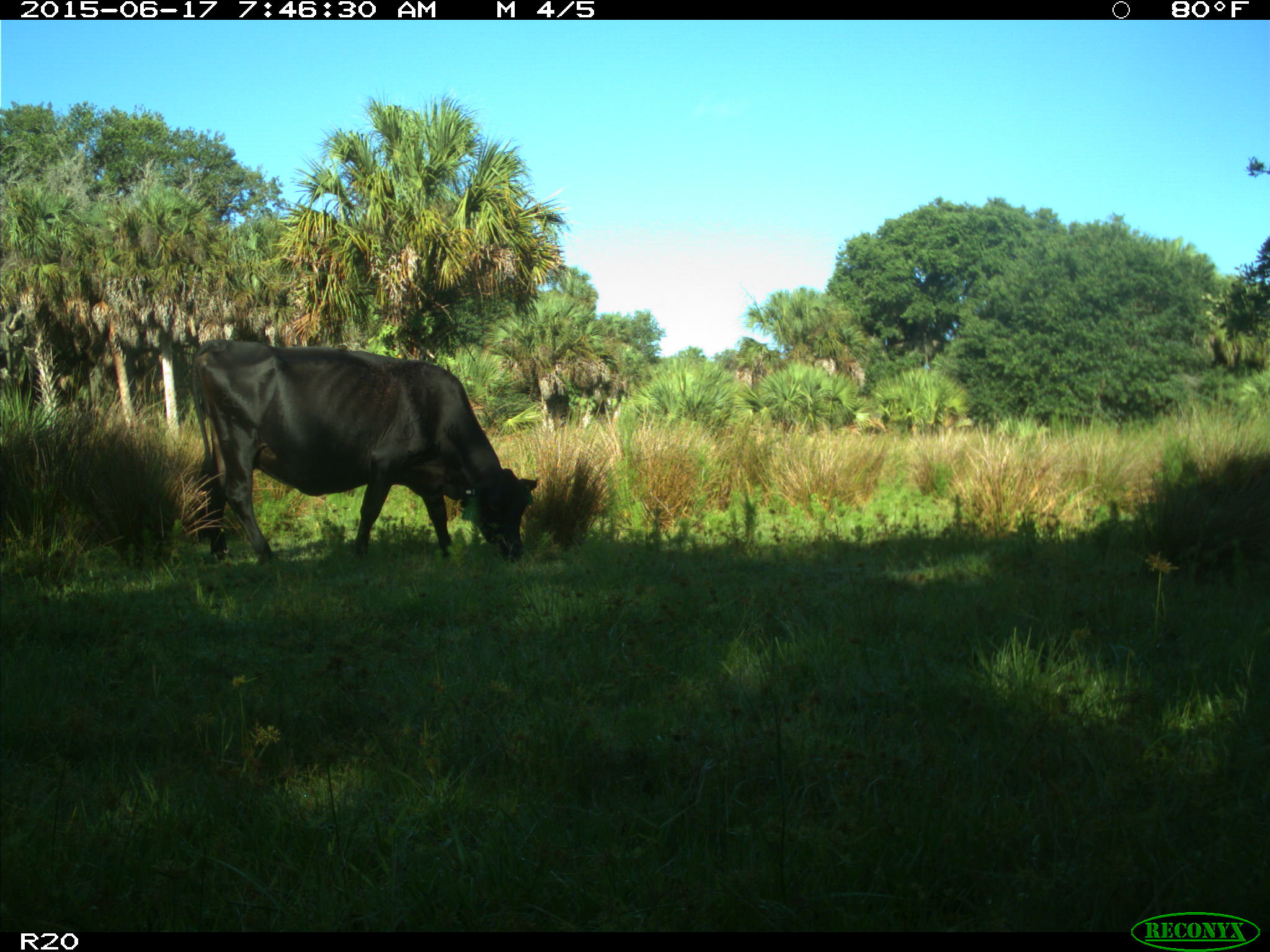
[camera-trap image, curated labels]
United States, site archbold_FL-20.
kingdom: Animalia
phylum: Chordata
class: Mammalia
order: Artiodactyla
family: Bovidae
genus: Bos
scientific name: Bos taurus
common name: domestic cow